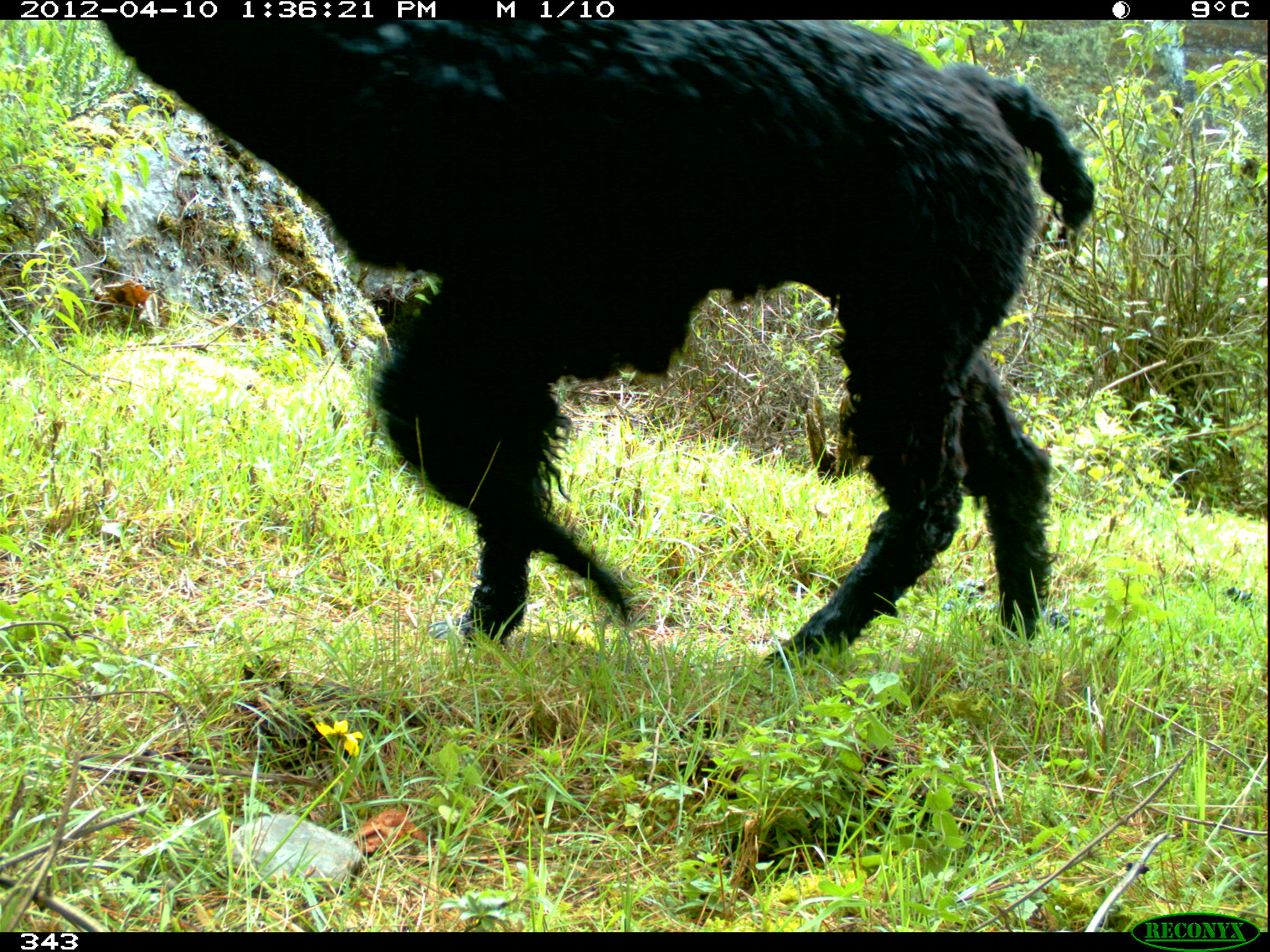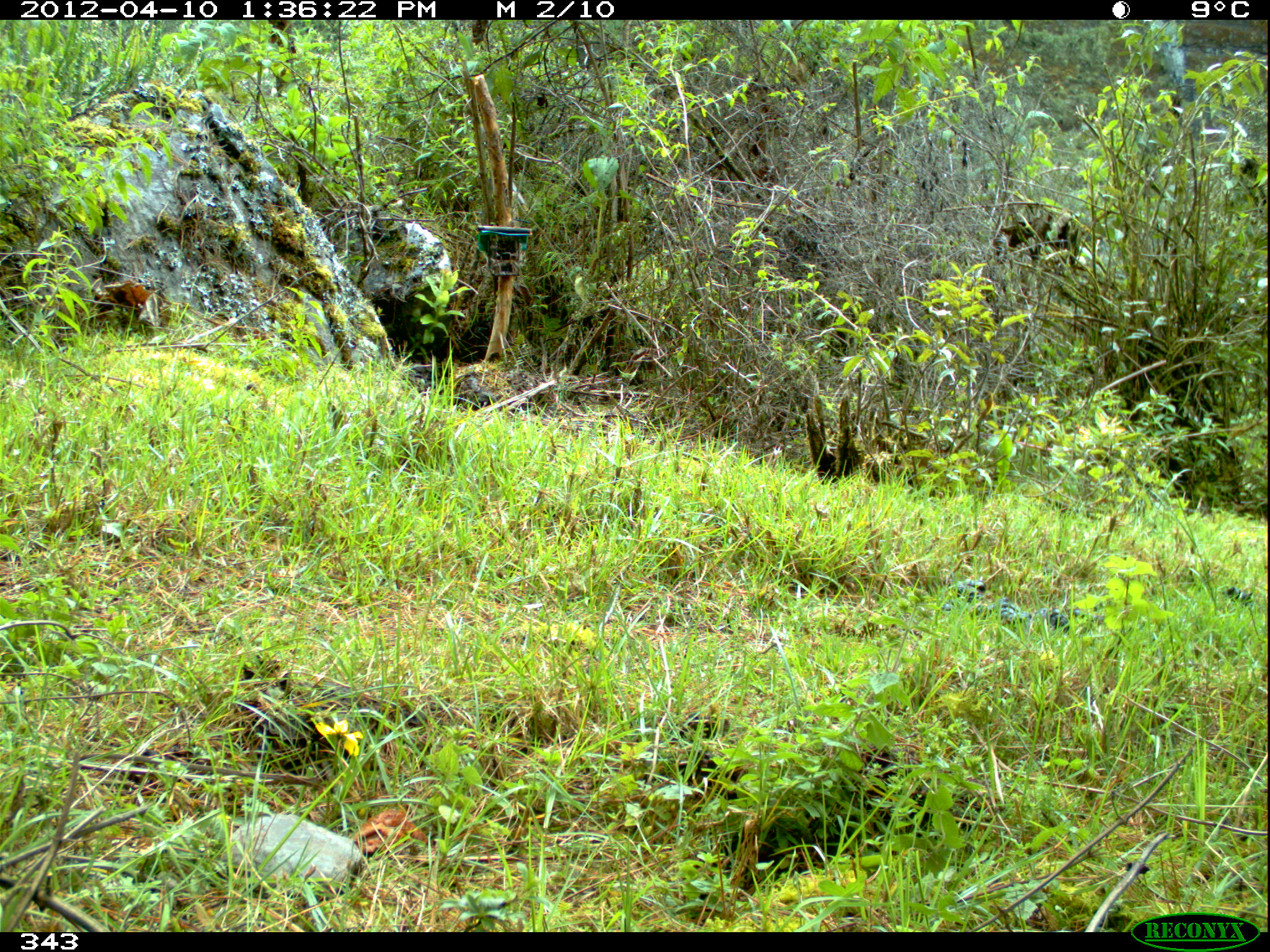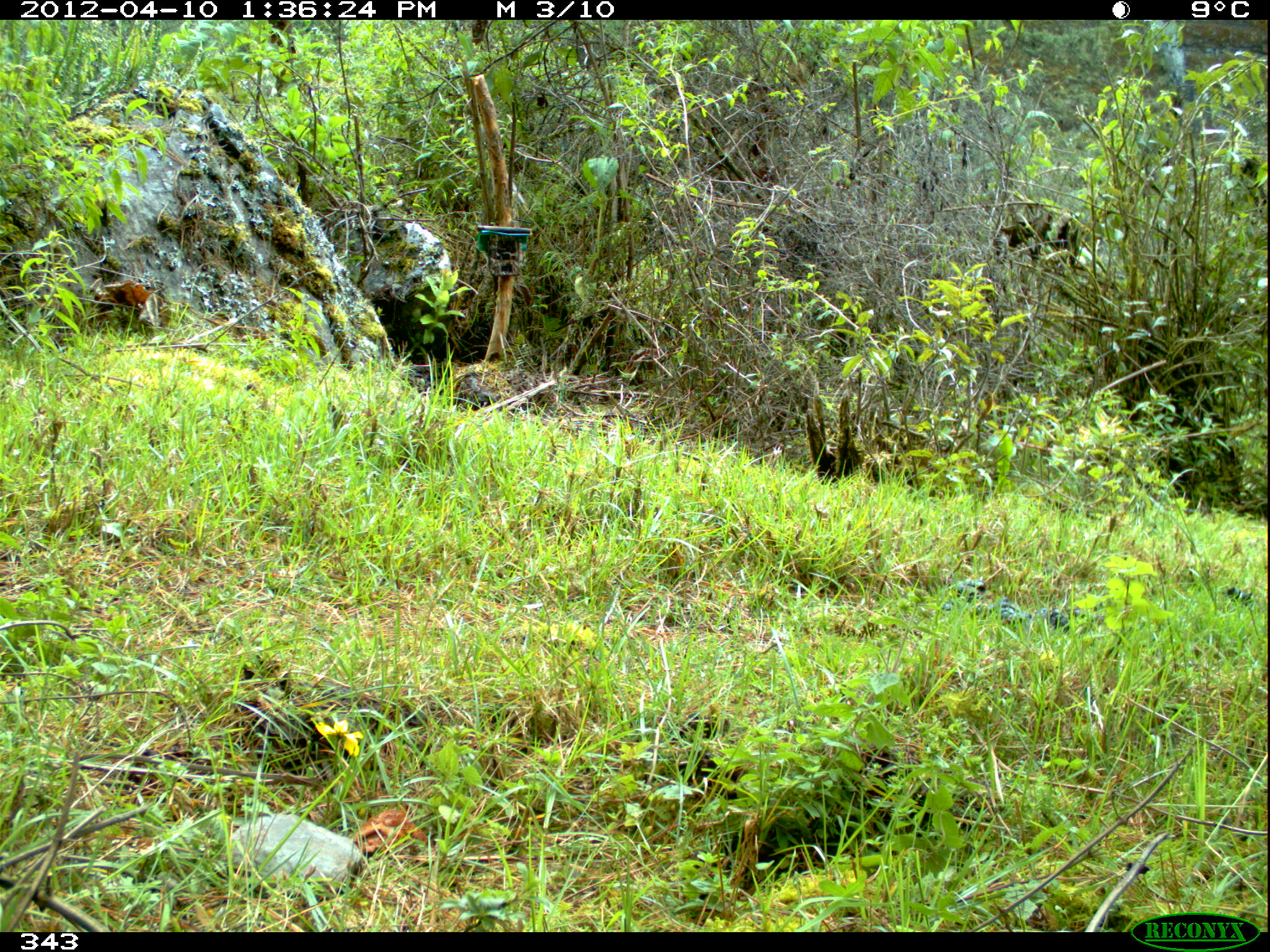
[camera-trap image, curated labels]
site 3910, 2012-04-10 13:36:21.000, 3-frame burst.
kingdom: Animalia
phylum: Chordata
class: Mammalia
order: Artiodactyla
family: Camelidae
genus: Vicugna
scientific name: Vicugna pacos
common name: alpaca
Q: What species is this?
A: Vicugna pacos (alpaca).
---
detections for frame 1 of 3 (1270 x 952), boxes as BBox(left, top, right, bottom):
vicugna pacos: BBox(101, 20, 1095, 670)